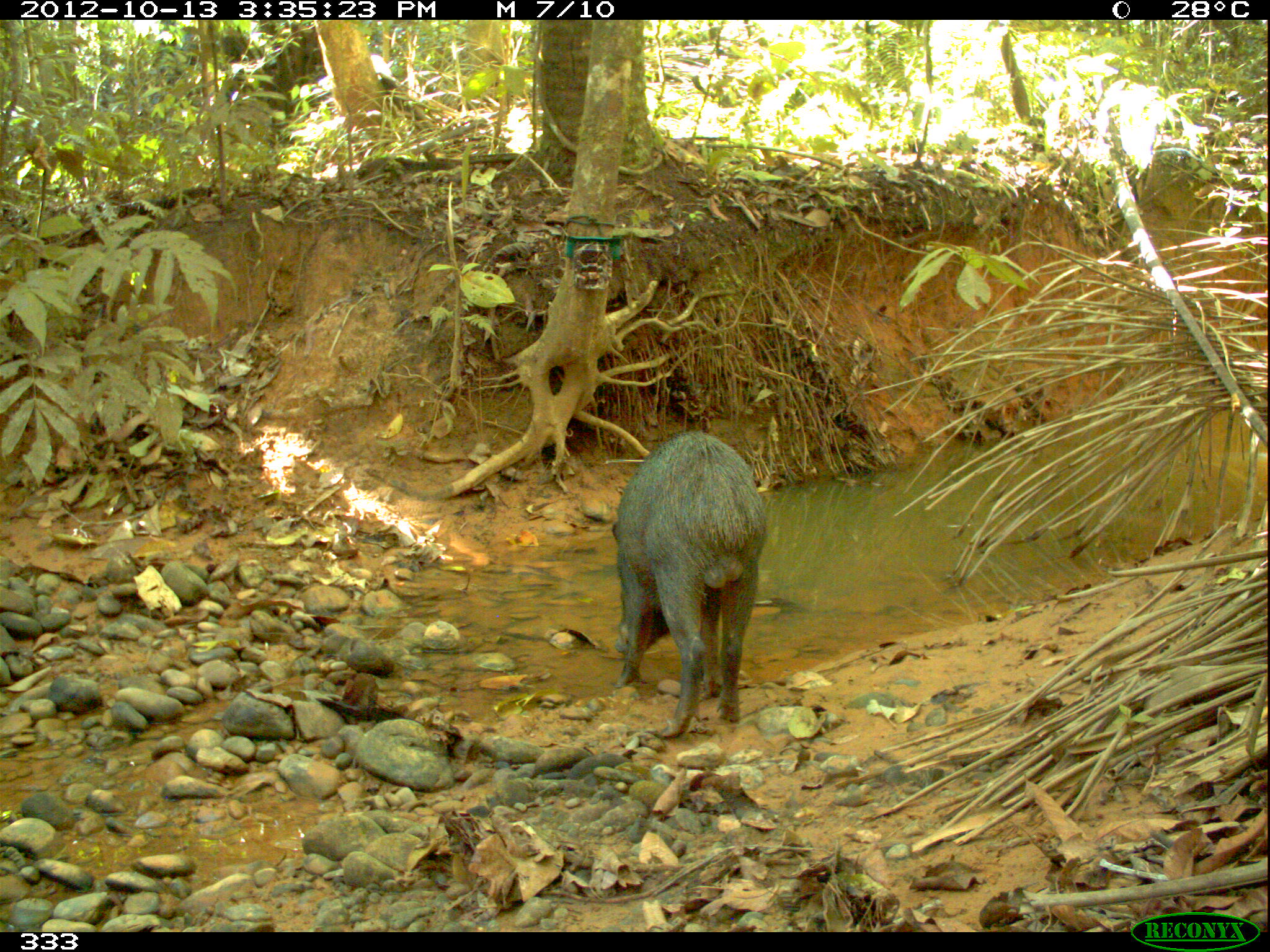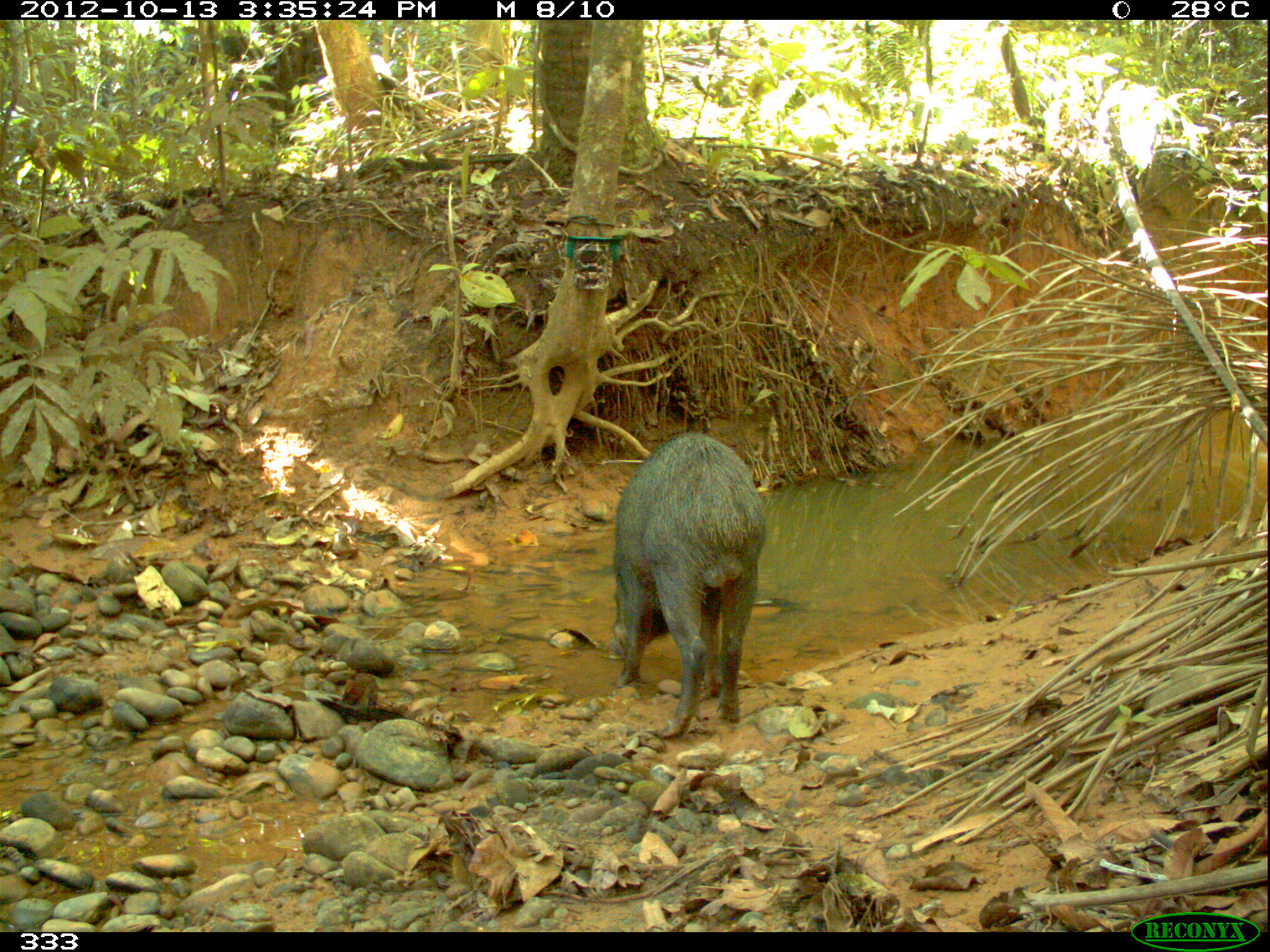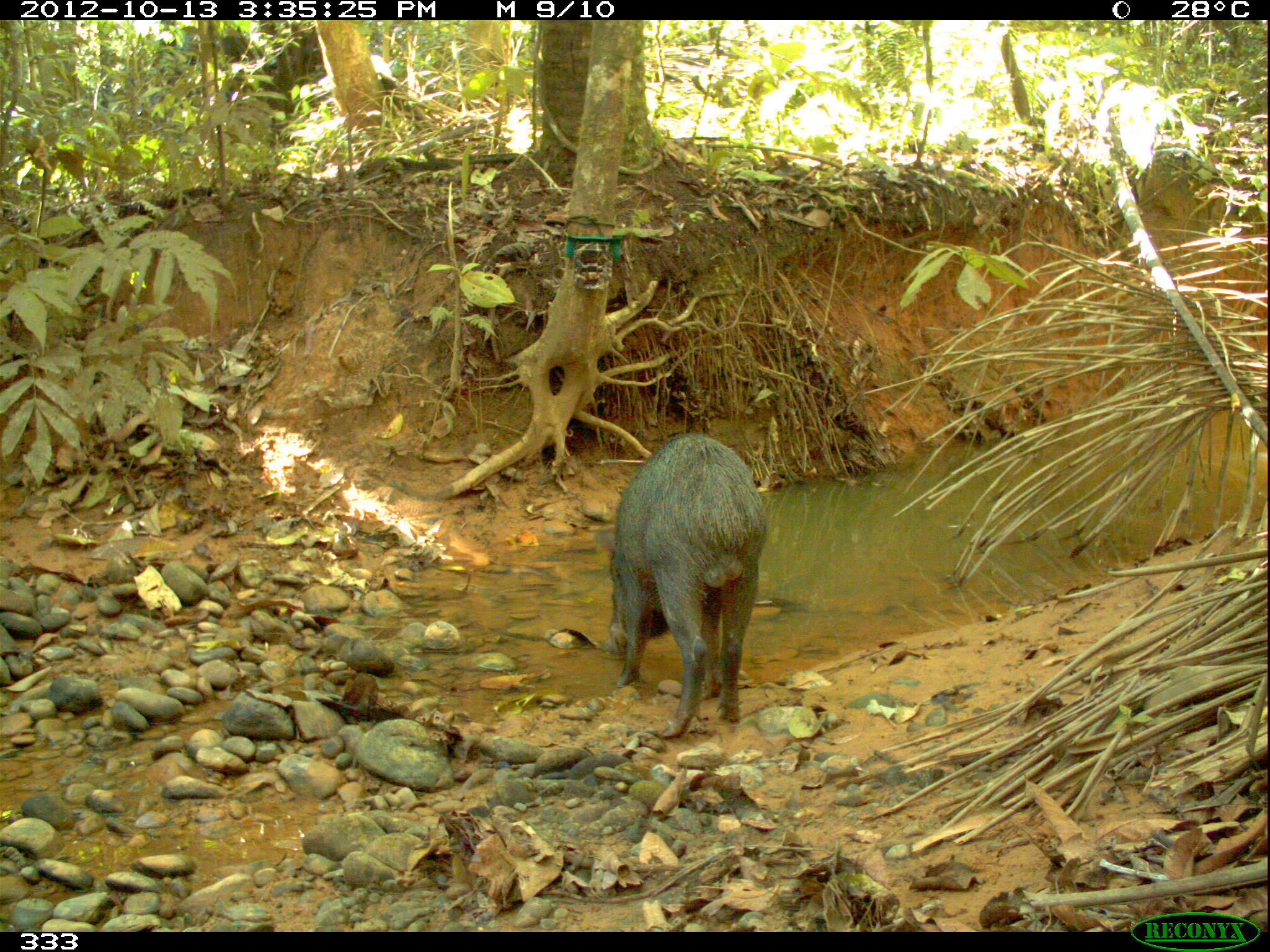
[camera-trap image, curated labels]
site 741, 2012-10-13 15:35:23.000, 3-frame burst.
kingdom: Animalia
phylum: Chordata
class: Mammalia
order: Artiodactyla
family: Tayassuidae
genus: Tayassu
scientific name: Tayassu pecari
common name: white-lipped peccary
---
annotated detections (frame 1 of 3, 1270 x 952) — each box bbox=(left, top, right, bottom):
tayassu pecari: bbox=(611, 429, 769, 738)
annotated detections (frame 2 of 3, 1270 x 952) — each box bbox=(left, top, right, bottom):
tayassu pecari: bbox=(609, 433, 767, 738)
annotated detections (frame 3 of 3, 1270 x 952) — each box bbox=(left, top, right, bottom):
tayassu pecari: bbox=(606, 432, 768, 739)